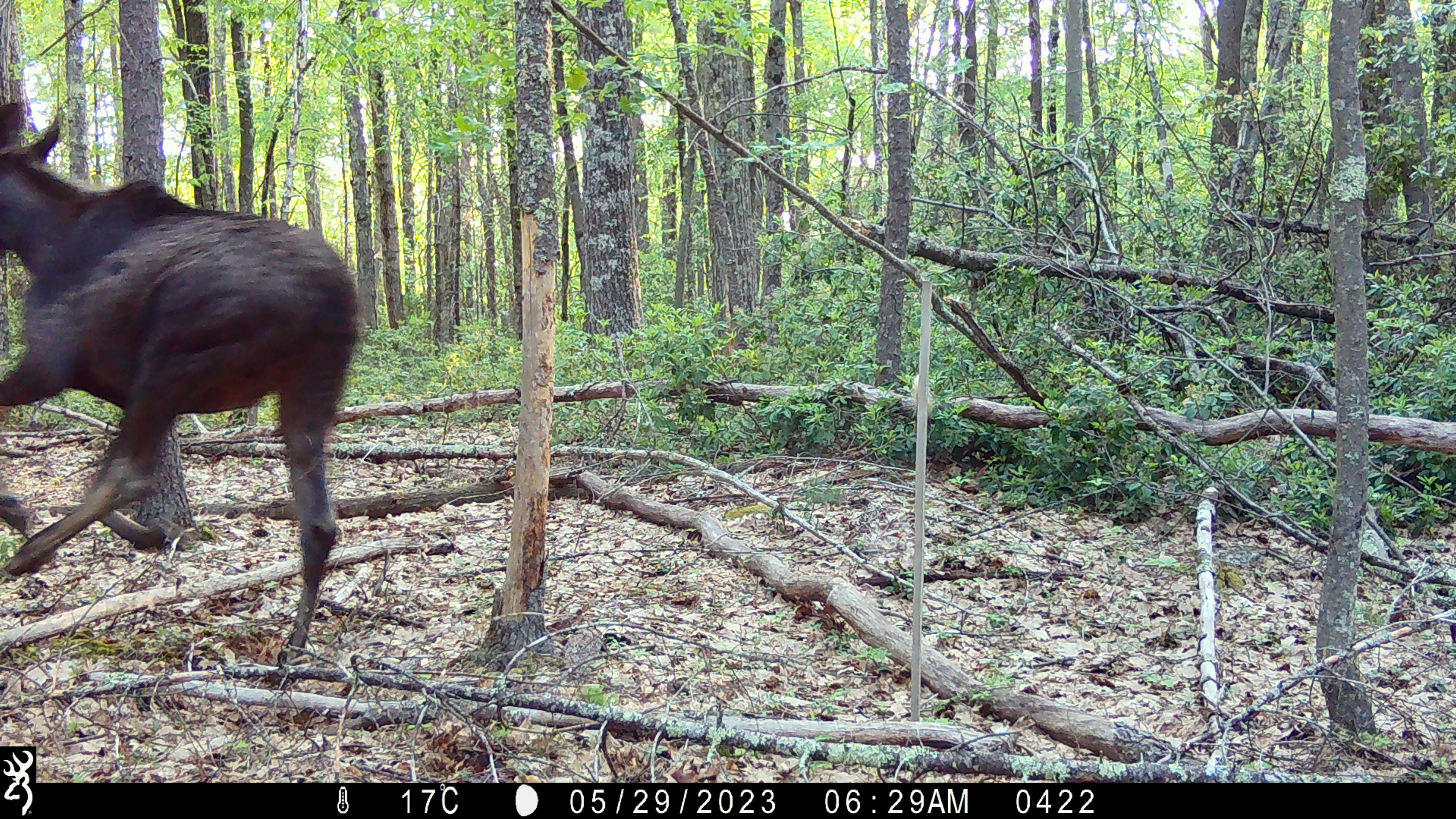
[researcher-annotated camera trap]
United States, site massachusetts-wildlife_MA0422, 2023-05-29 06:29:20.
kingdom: Animalia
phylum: Chordata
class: Mammalia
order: Artiodactyla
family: Cervidae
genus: Alces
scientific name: Alces alces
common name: moose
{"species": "moose (Alces alces)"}